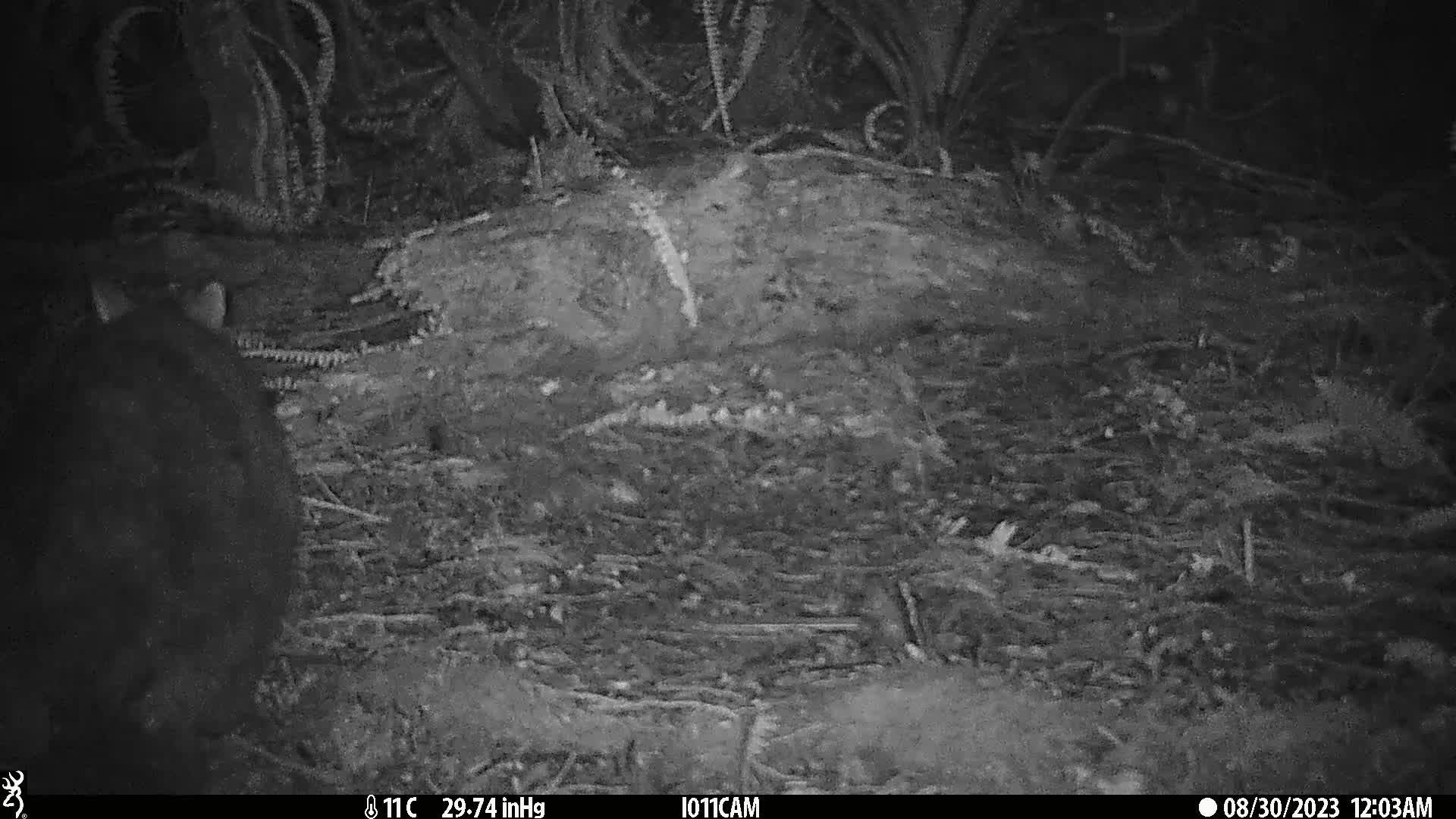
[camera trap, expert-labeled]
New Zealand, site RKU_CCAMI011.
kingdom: Animalia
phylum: Chordata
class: Mammalia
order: Diprotodontia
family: Phalangeridae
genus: Trichosurus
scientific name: Trichosurus vulpecula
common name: common brushtail possum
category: possum